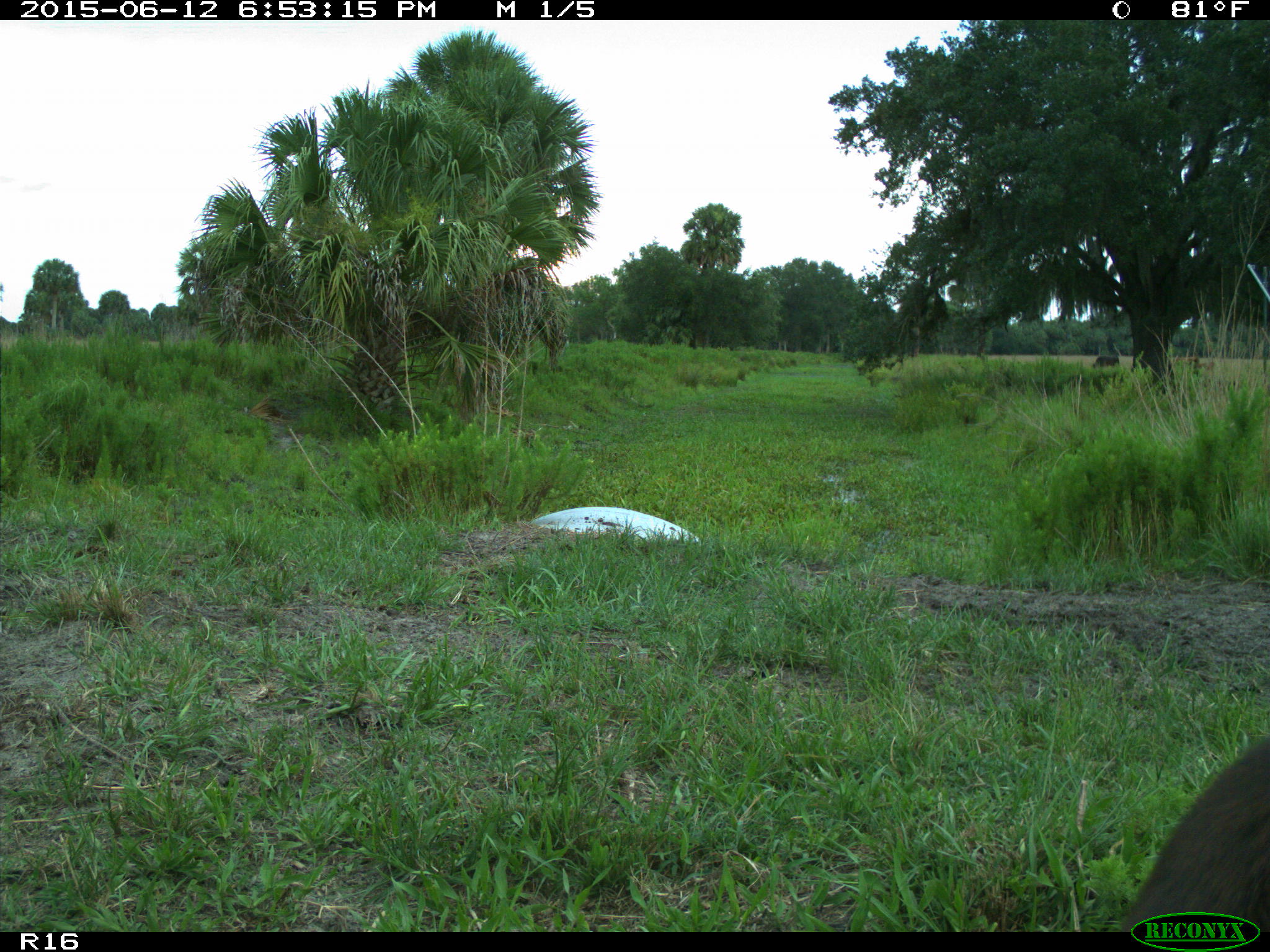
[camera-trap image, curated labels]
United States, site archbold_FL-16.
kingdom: Animalia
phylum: Chordata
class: Mammalia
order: Artiodactyla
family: Bovidae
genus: Bos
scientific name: Bos taurus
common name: domestic cow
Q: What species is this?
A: Bos taurus (domestic cow).